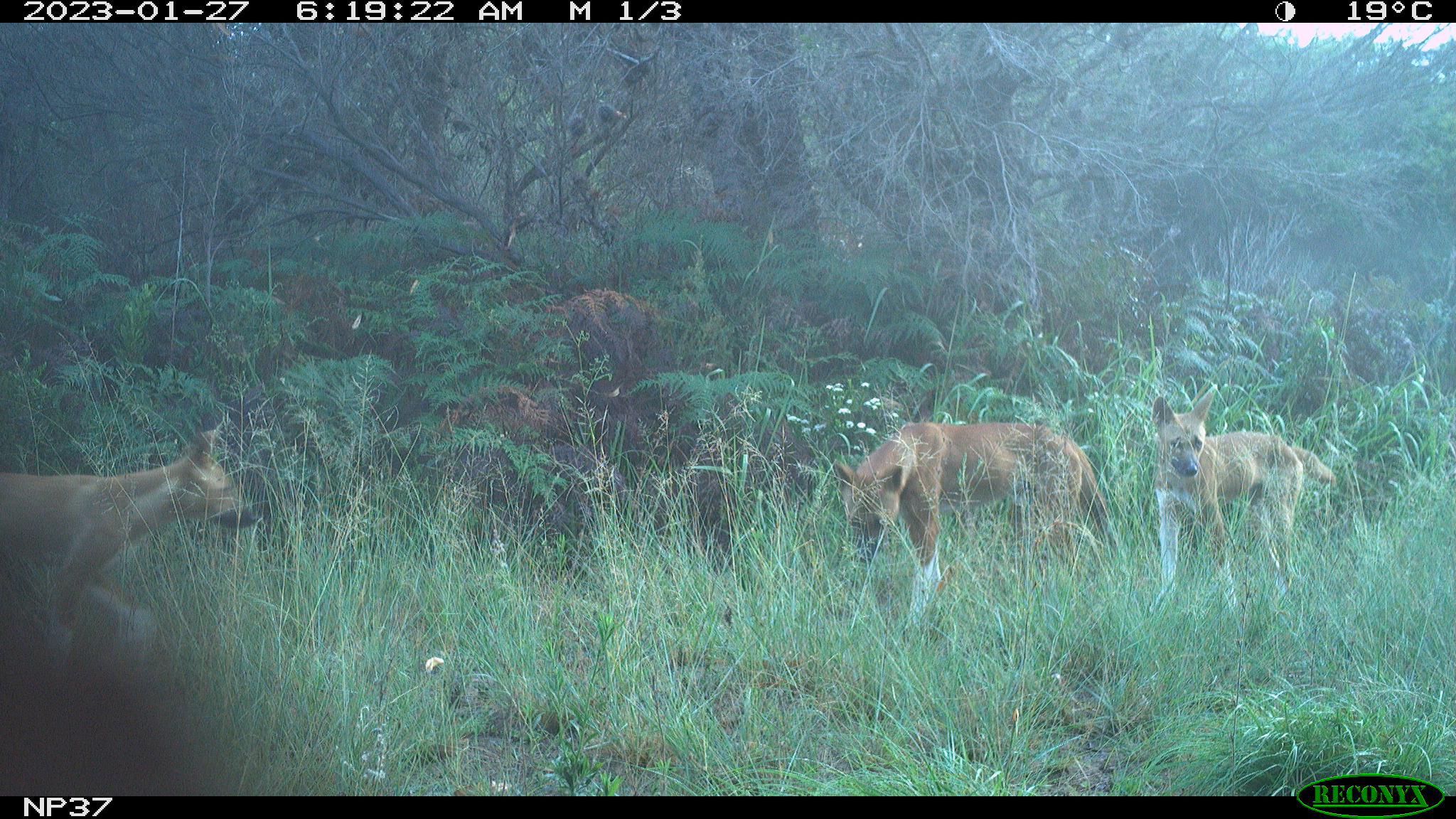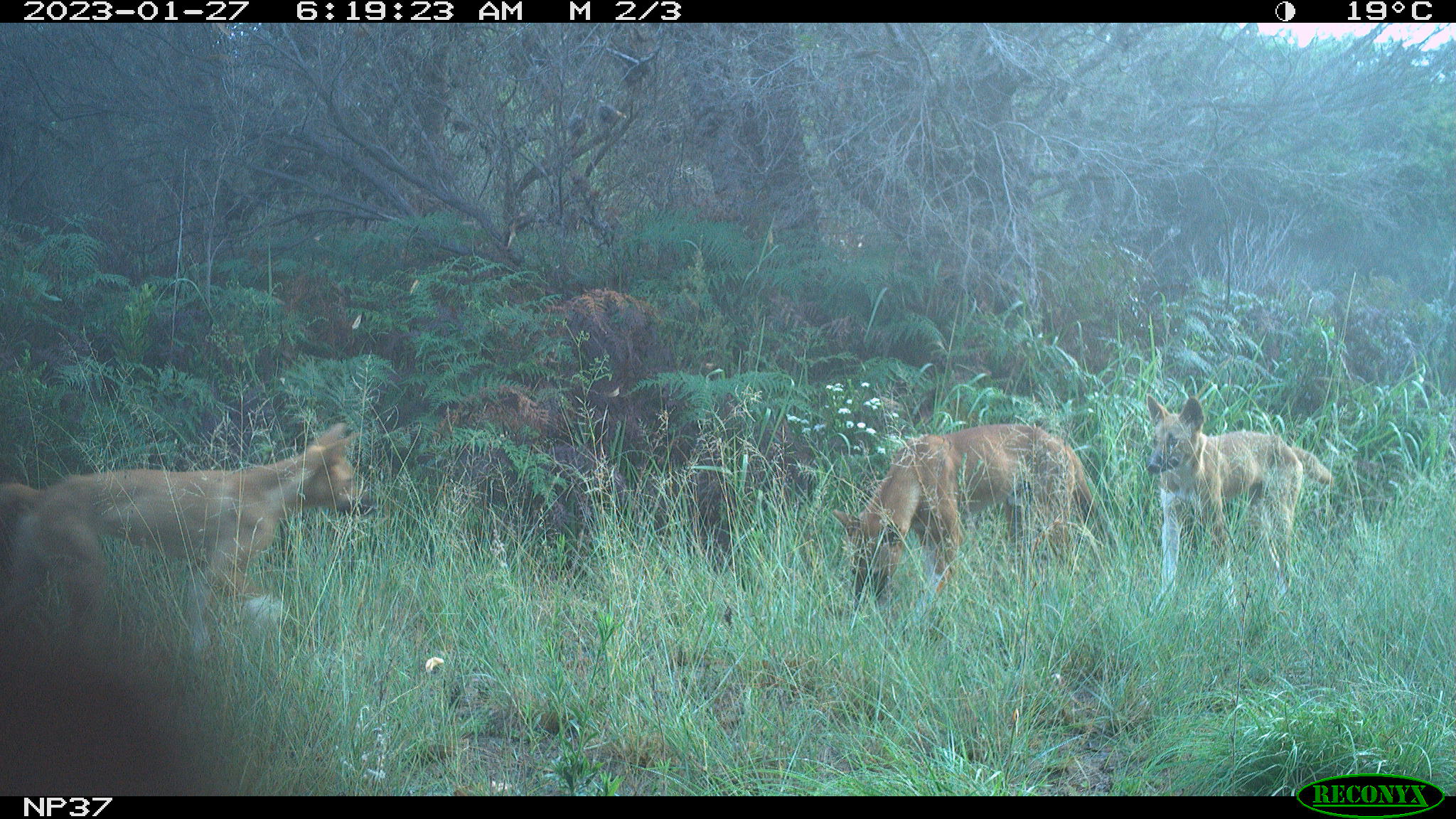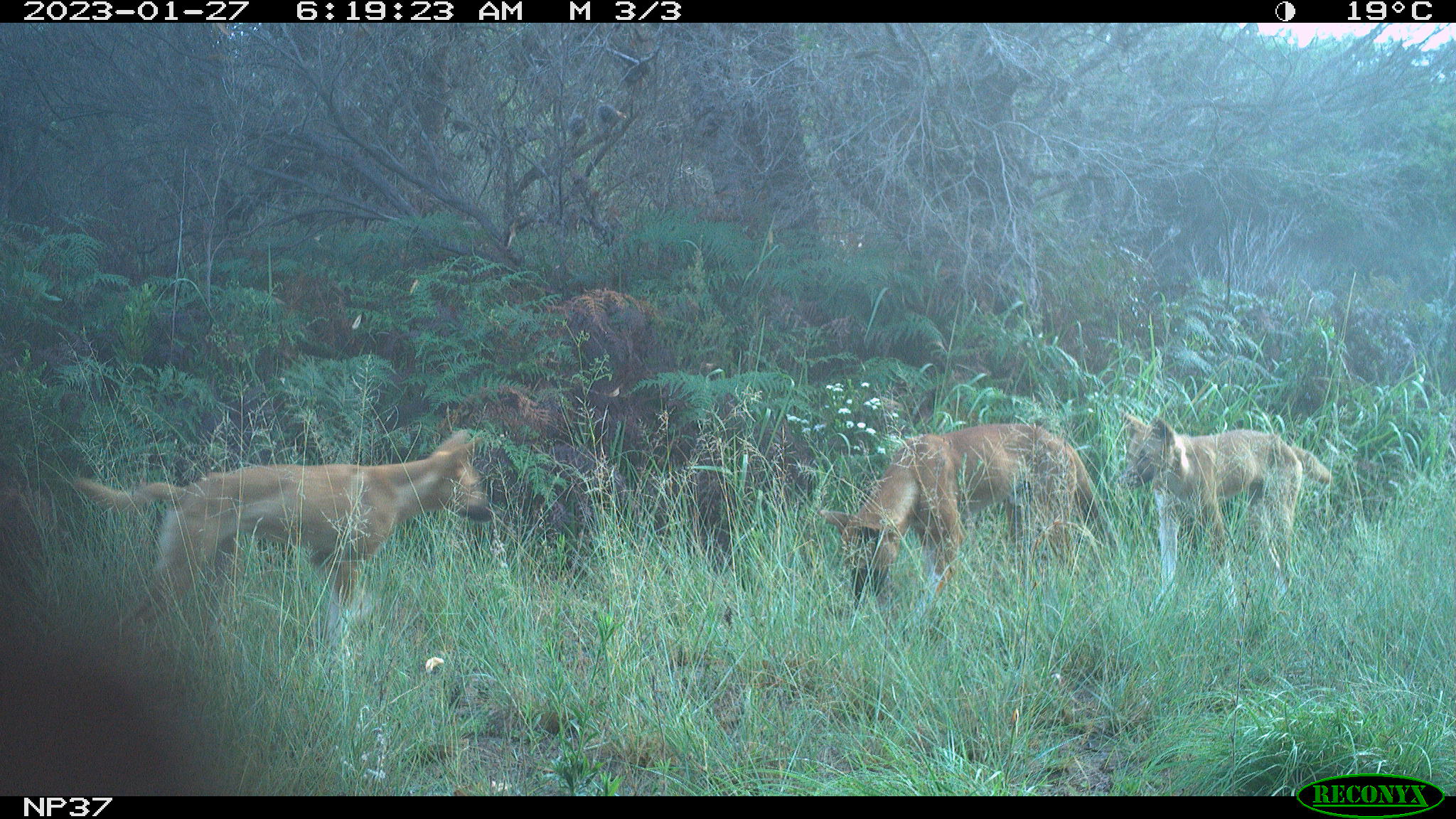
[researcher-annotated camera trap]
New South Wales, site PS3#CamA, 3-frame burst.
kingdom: Animalia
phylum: Chordata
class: Mammalia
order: Carnivora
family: Canidae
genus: Canis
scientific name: Canis familiaris dingo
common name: dingo